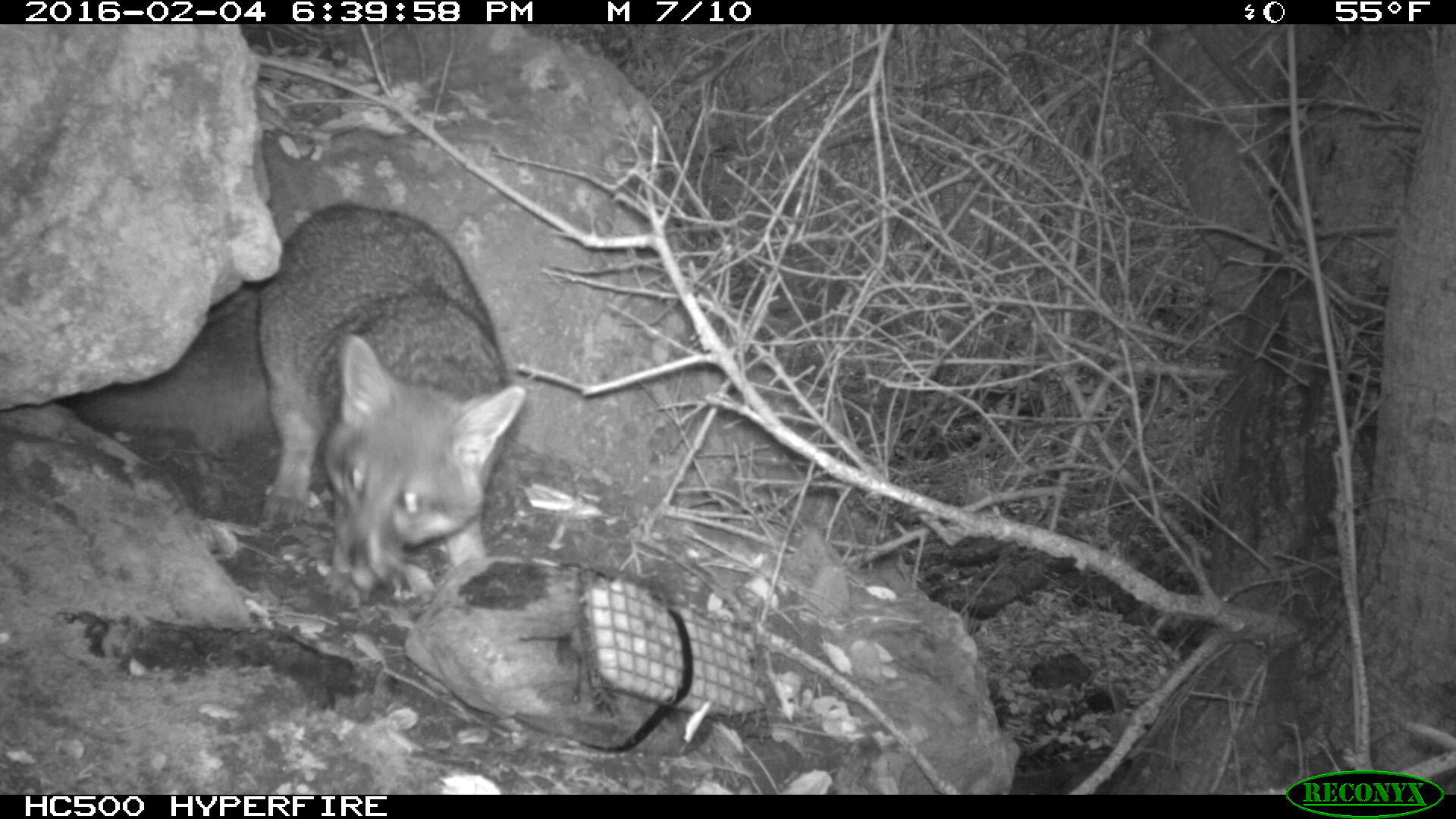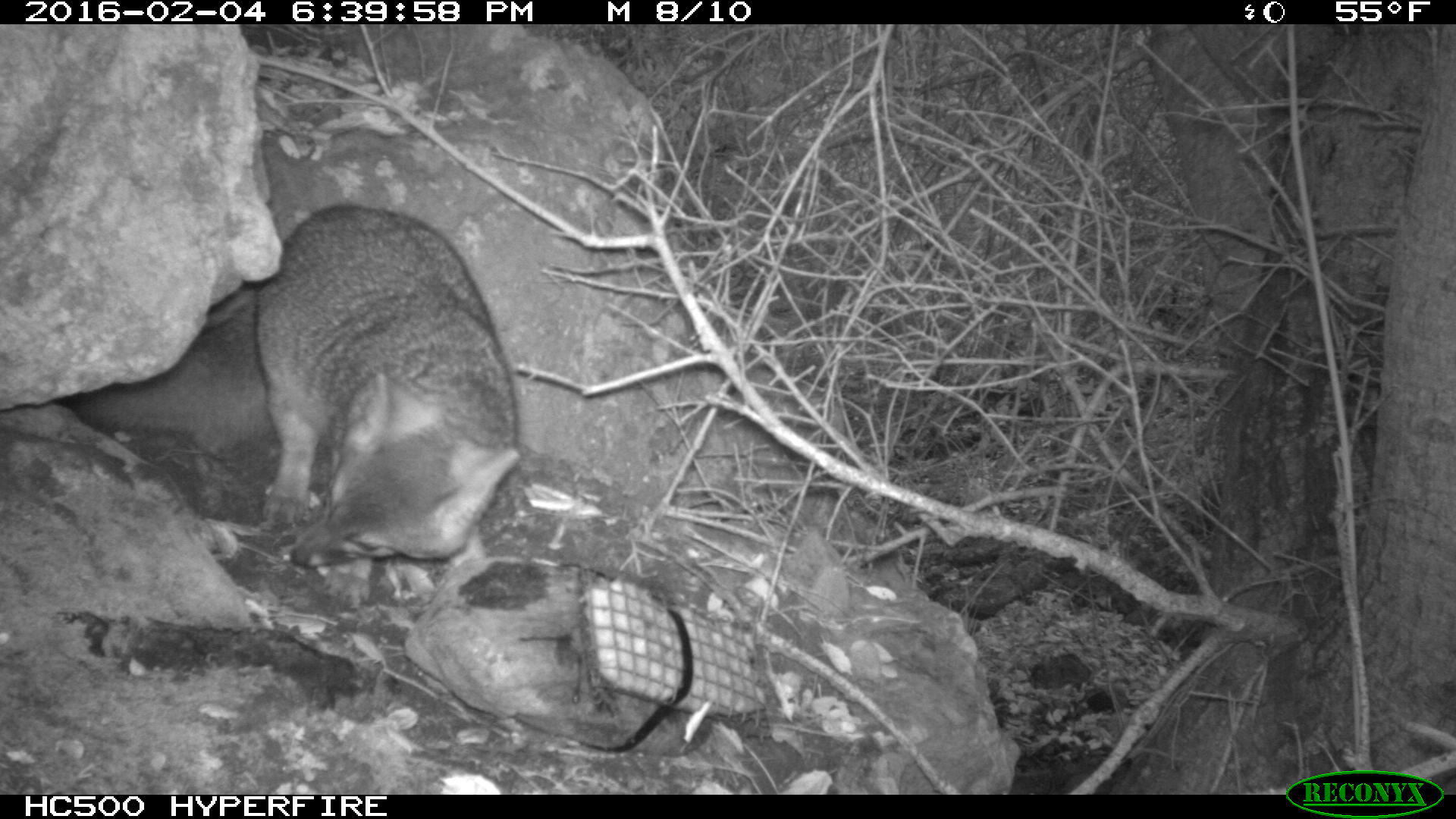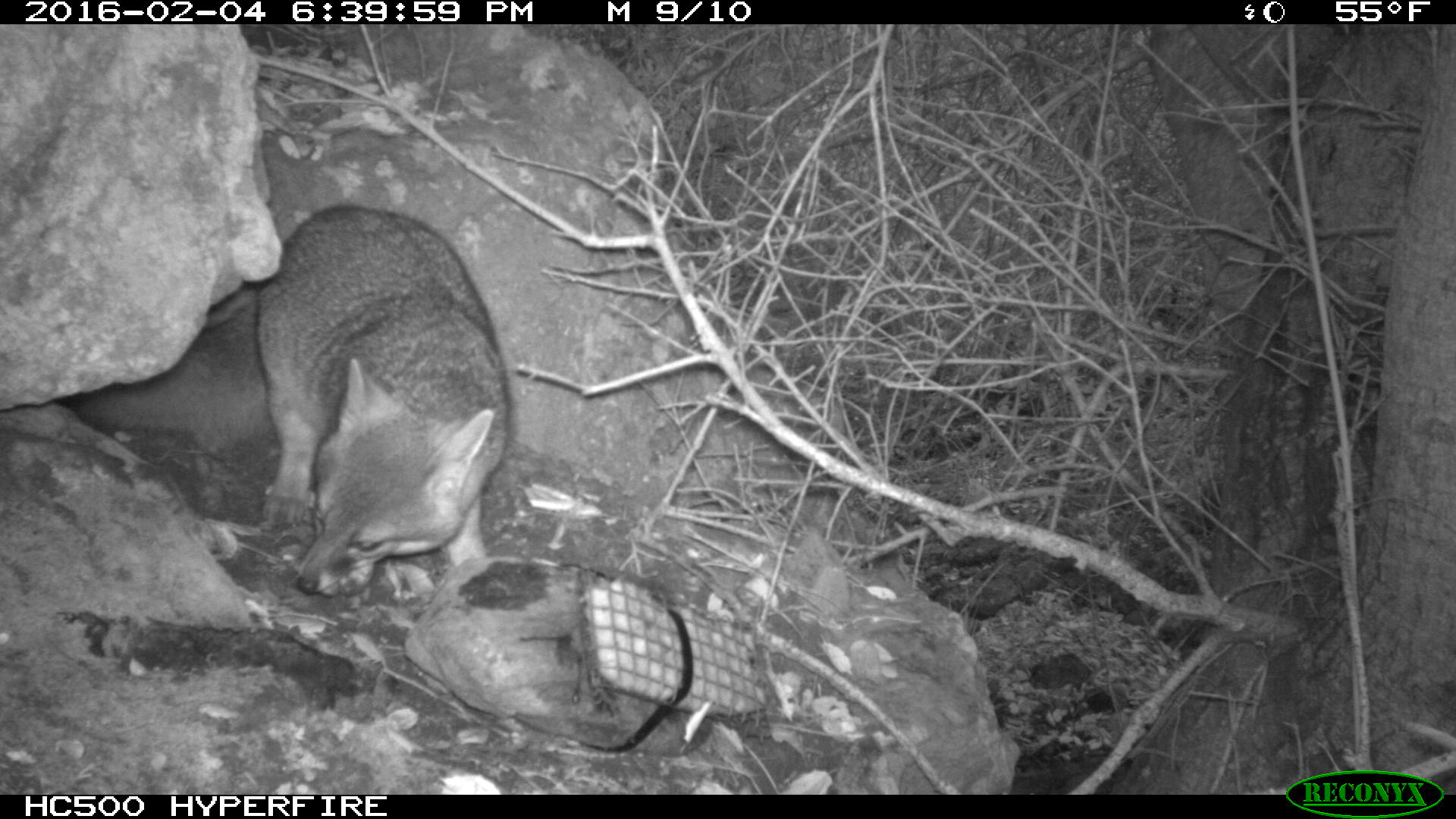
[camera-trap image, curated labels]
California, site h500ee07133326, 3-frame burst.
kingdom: Animalia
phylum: Chordata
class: Mammalia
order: Carnivora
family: Canidae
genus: Urocyon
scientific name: Urocyon littoralis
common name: island fox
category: fox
Fox (island fox) (Urocyon littoralis).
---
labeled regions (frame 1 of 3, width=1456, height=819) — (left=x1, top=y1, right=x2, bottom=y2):
fox: (left=64, top=199, right=525, bottom=603)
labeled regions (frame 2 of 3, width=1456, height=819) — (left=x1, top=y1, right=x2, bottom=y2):
fox: (left=64, top=205, right=522, bottom=603)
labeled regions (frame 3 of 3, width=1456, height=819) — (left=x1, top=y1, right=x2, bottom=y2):
fox: (left=69, top=201, right=510, bottom=598)